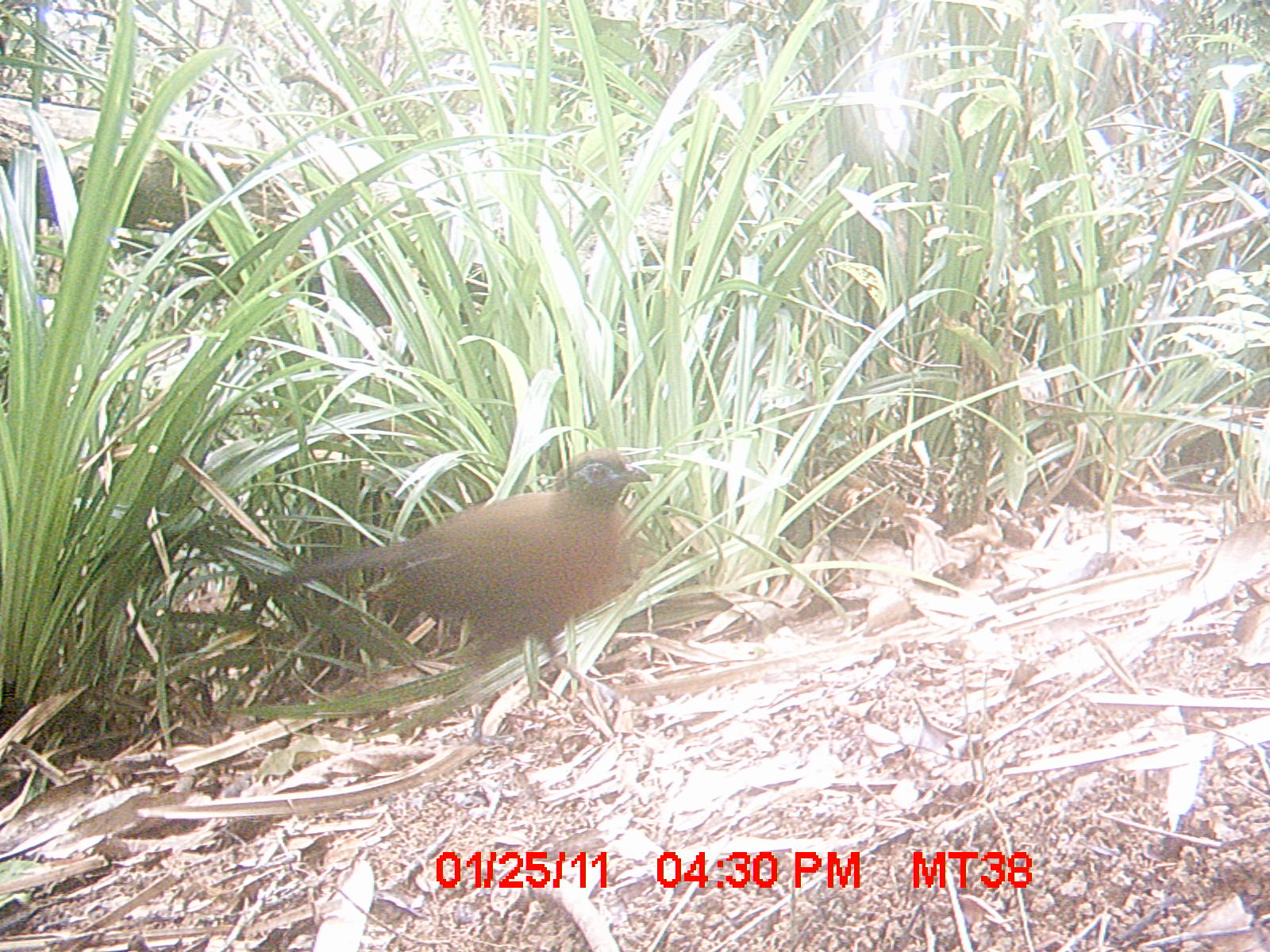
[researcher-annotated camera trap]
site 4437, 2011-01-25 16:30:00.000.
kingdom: Animalia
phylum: Chordata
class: Aves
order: Cuculiformes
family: Cuculidae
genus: Coua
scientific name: Coua serriana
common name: red-breasted coua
Coua serriana (red-breasted coua), count 2.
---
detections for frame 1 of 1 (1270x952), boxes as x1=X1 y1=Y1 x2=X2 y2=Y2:
coua serriana: x1=286 y1=449 x2=653 y2=708